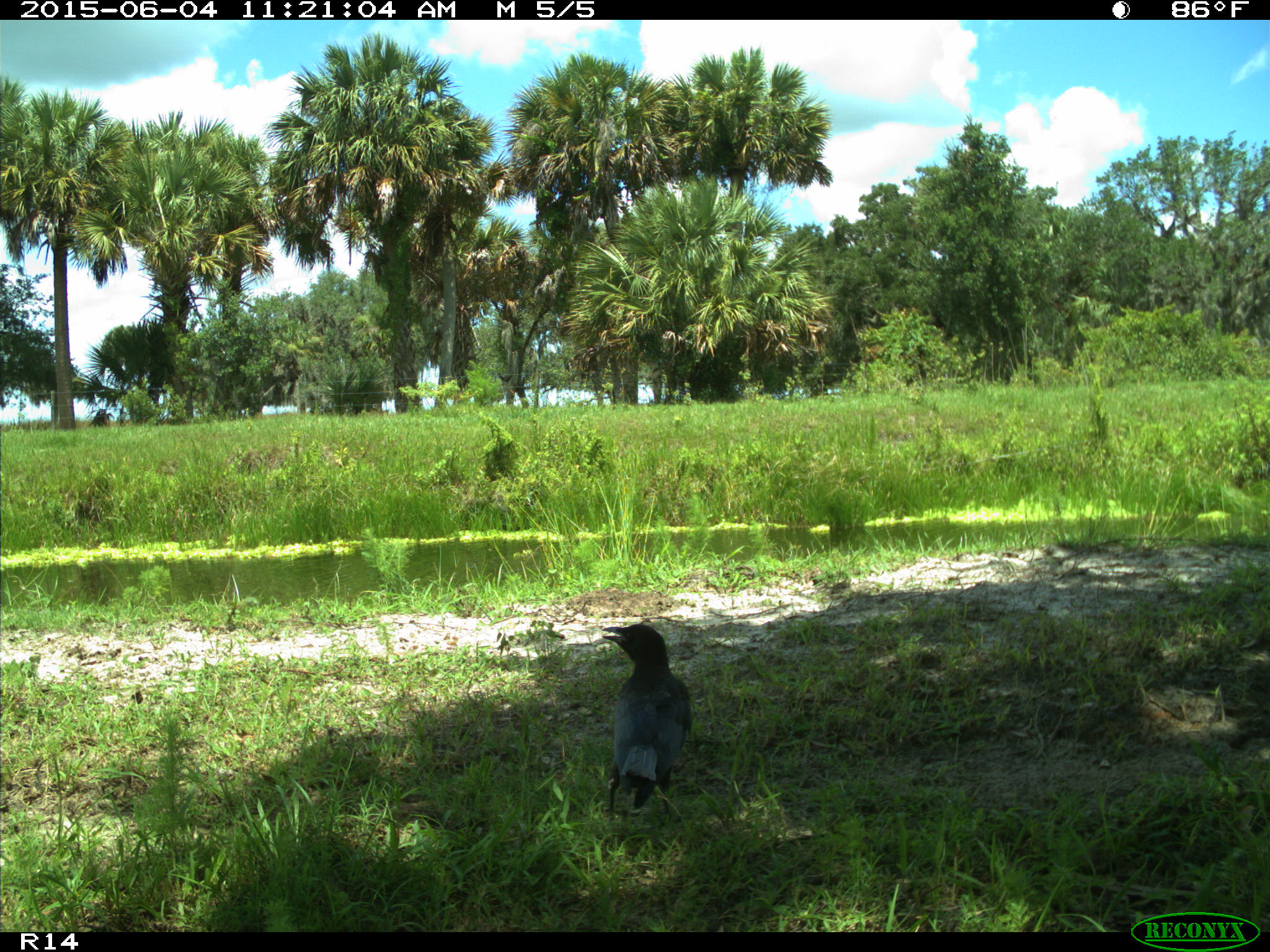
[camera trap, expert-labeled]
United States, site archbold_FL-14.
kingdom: Animalia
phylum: Chordata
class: Aves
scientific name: Aves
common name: birds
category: unidentified bird